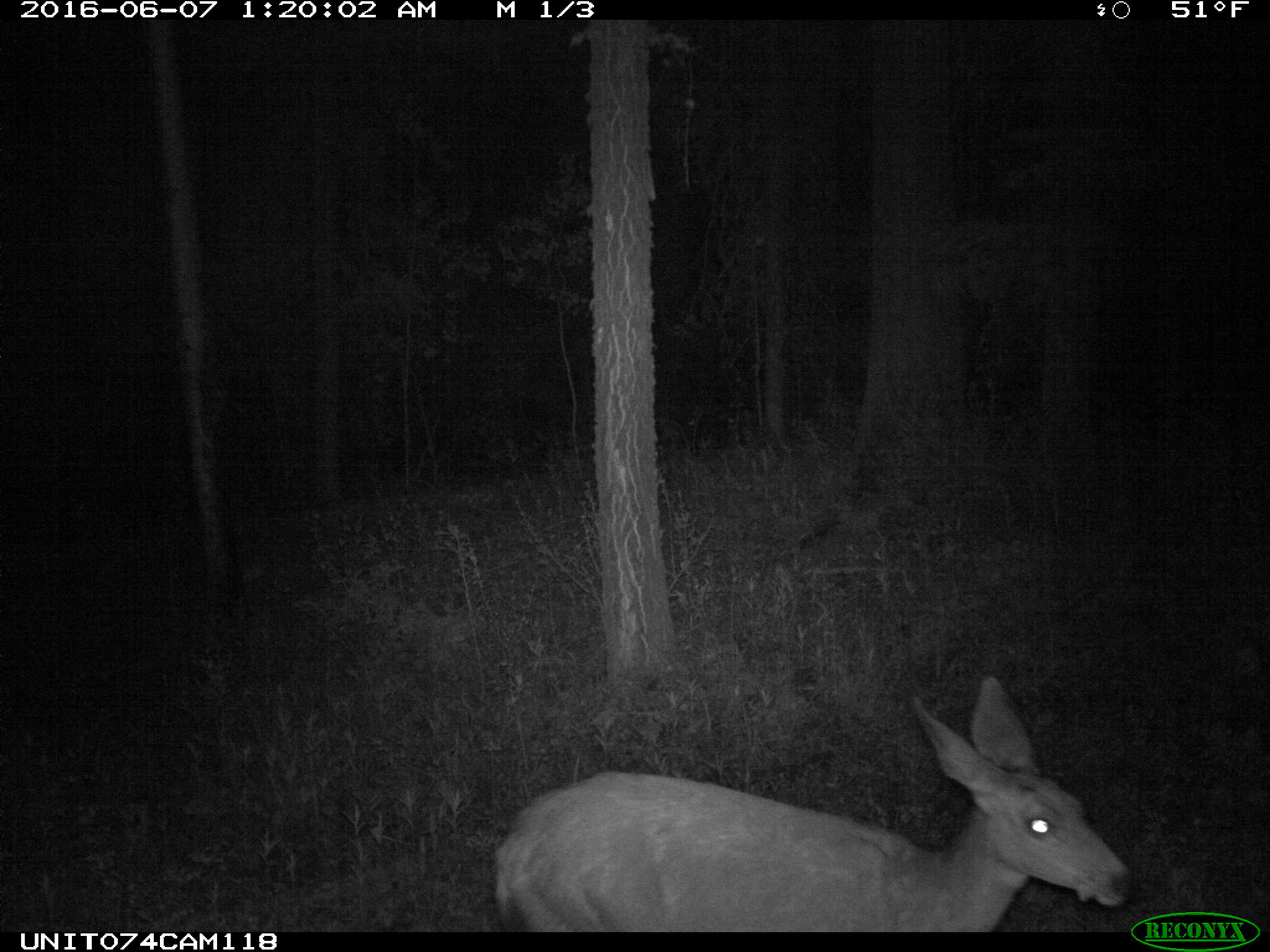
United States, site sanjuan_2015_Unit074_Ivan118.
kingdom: Animalia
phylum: Chordata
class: Mammalia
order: Artiodactyla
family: Cervidae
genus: Odocoileus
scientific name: Odocoileus hemionus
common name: mule deer